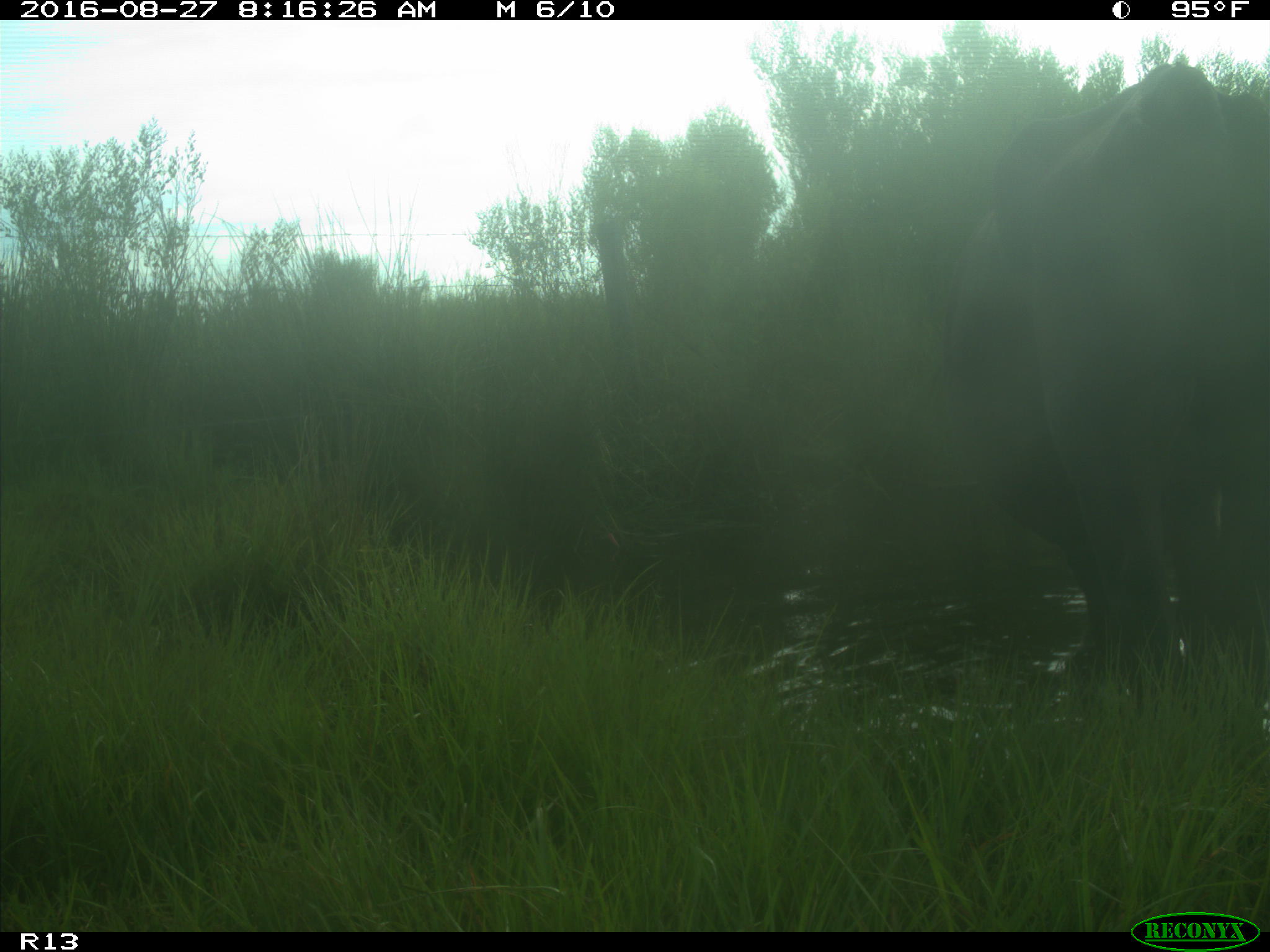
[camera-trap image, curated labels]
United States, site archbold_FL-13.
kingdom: Animalia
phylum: Chordata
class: Mammalia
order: Artiodactyla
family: Bovidae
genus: Bos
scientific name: Bos taurus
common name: domestic cow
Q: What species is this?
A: Bos taurus (domestic cow).